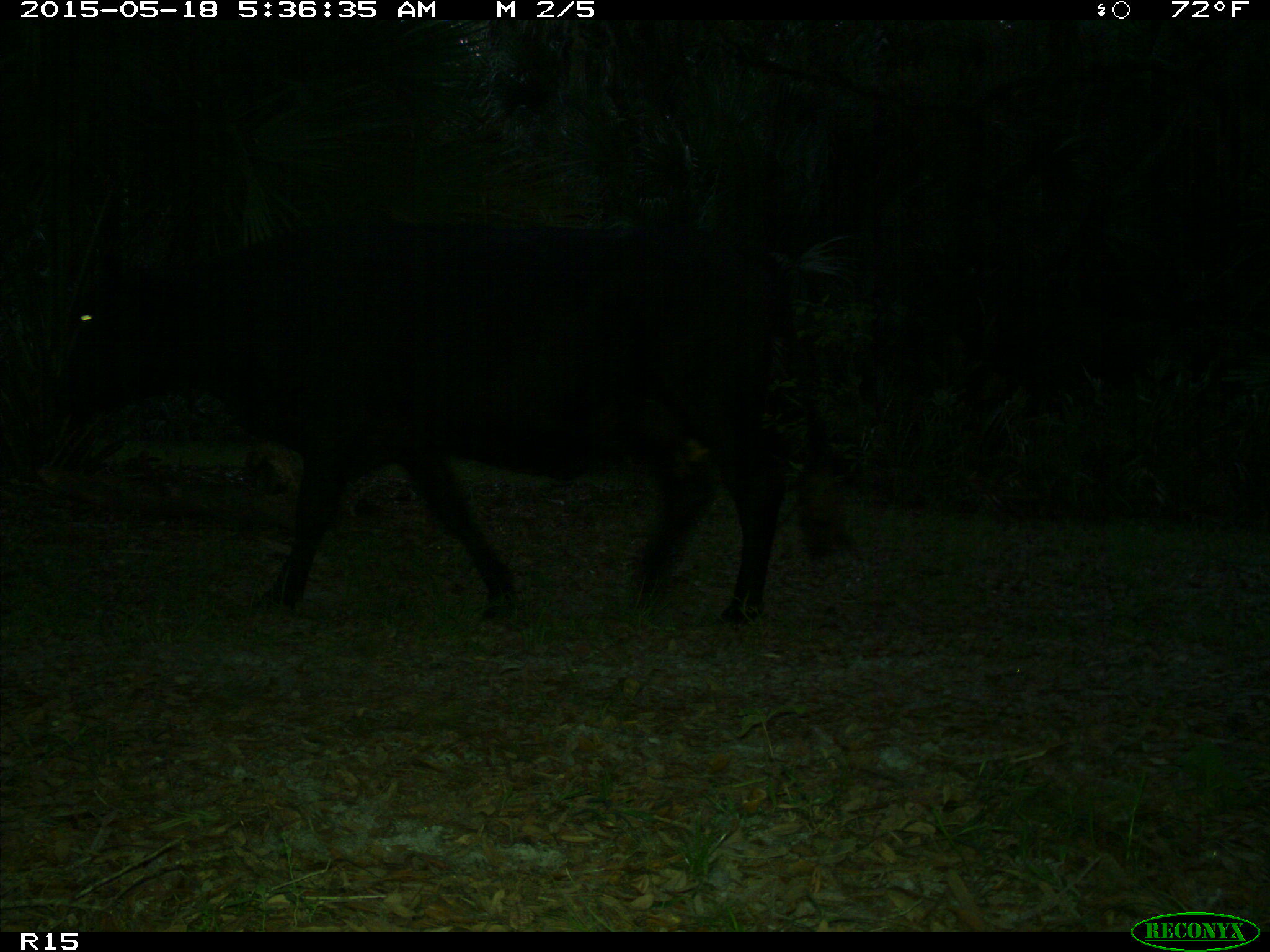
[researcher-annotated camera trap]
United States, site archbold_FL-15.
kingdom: Animalia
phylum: Chordata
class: Mammalia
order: Artiodactyla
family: Bovidae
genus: Bos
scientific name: Bos taurus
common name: domestic cow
Bos taurus (domestic cow).